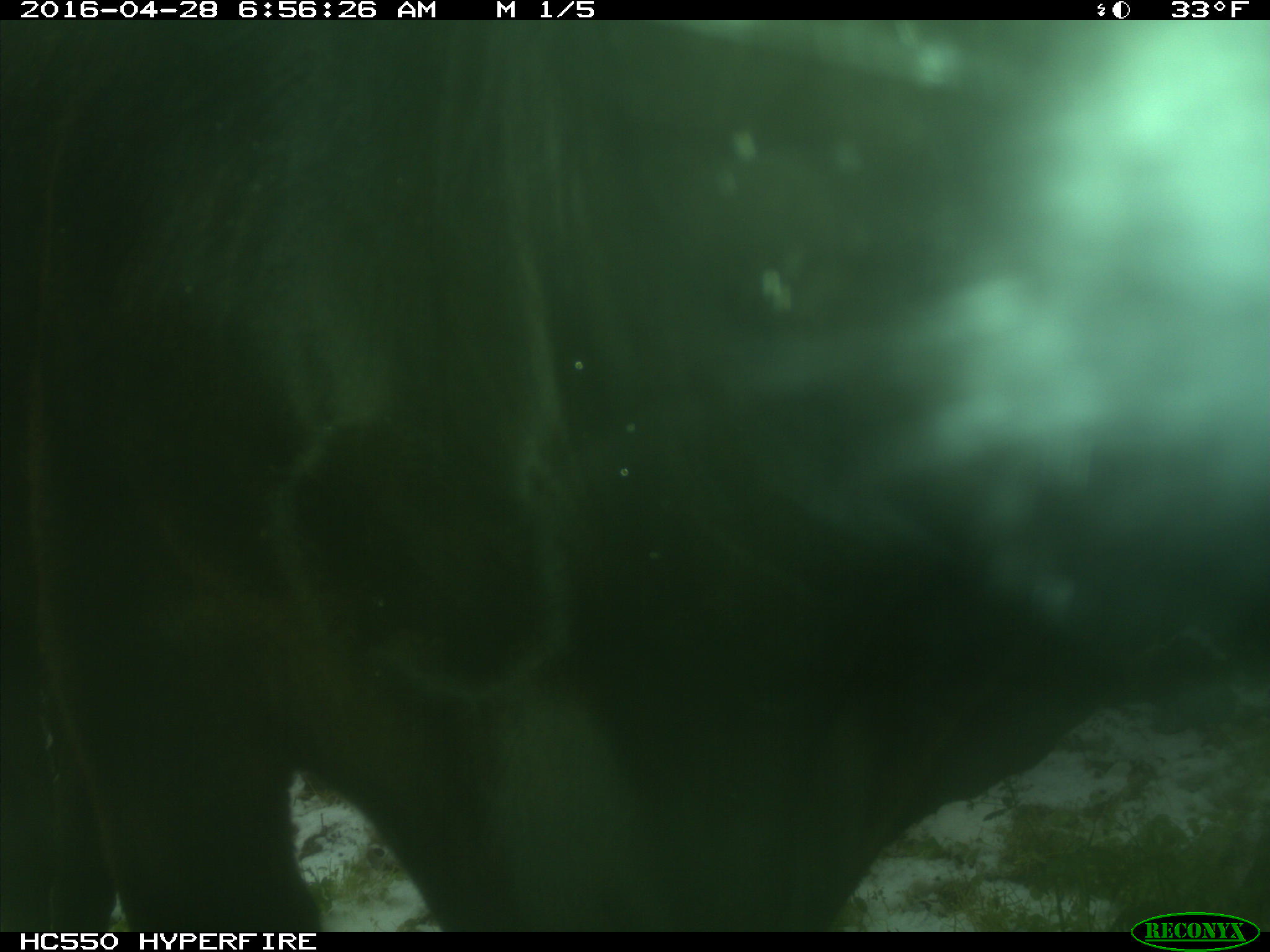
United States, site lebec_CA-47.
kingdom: Animalia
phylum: Chordata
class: Mammalia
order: Artiodactyla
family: Bovidae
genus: Bos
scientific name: Bos taurus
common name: domestic cow